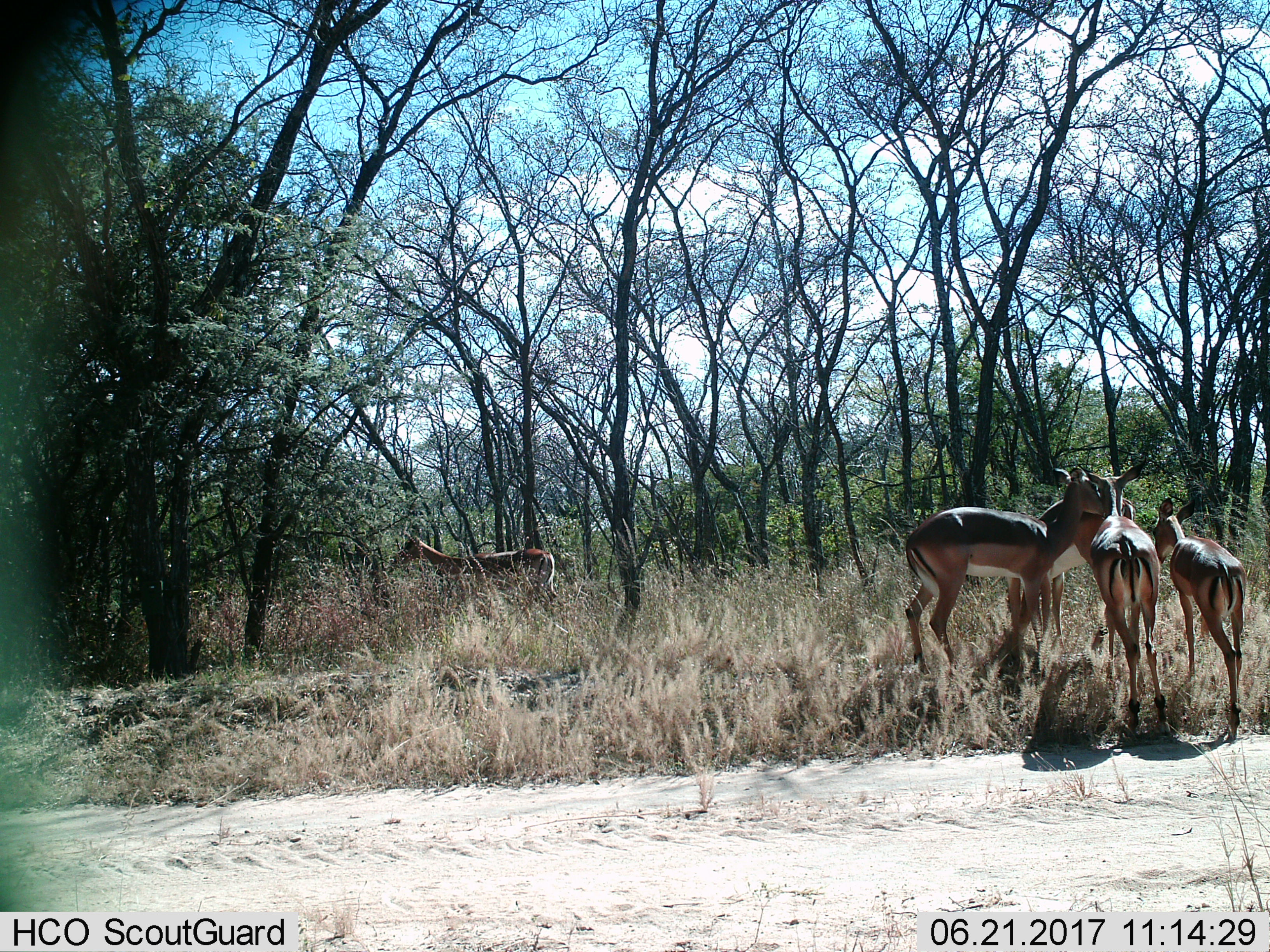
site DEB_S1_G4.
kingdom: Animalia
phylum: Chordata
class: Mammalia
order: Artiodactyla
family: Bovidae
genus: Aepyceros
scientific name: Aepyceros melampus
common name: impala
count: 5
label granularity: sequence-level